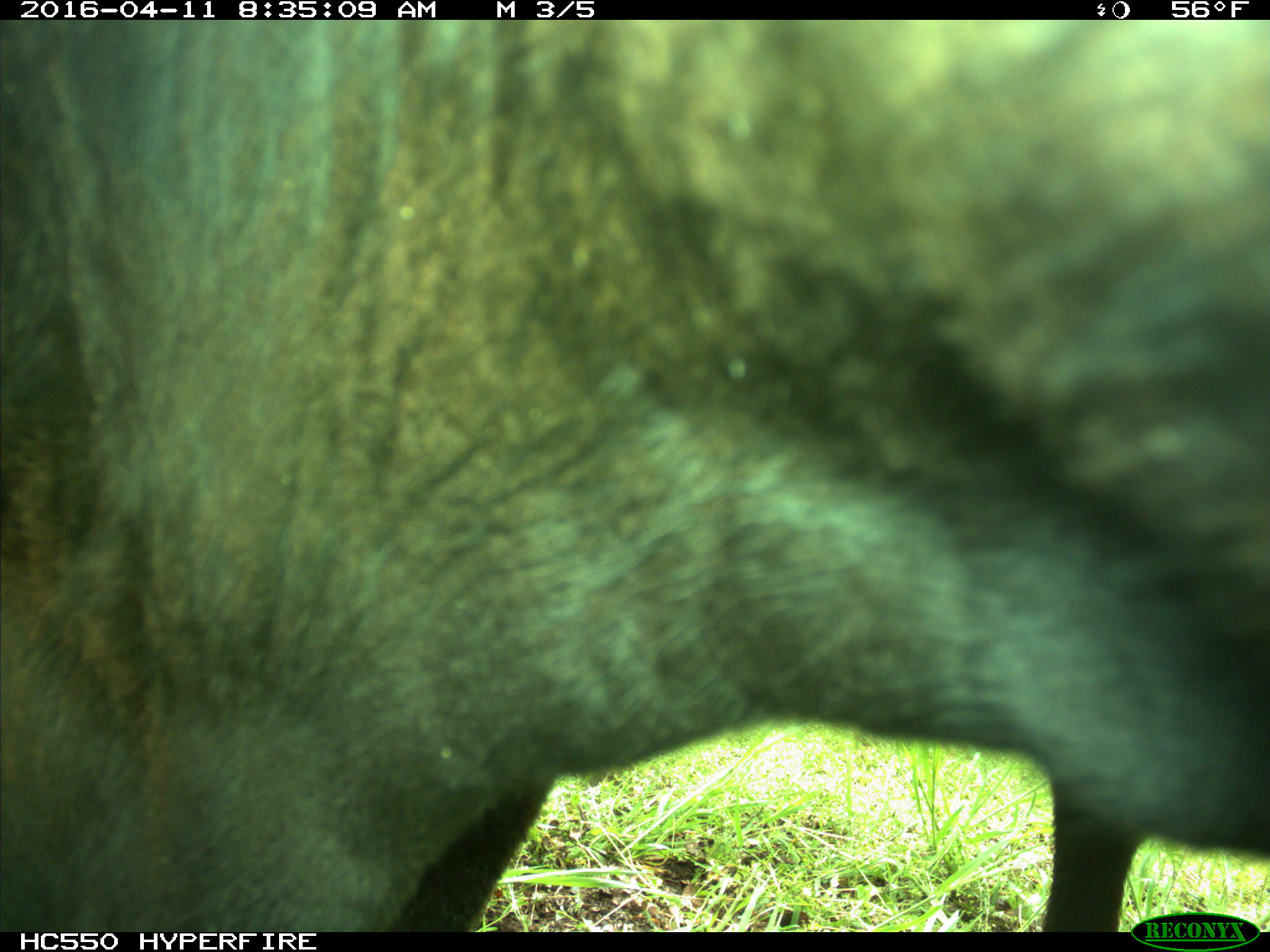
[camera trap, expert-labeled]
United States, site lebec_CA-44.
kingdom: Animalia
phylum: Chordata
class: Mammalia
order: Artiodactyla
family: Bovidae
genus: Bos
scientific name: Bos taurus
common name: domestic cow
Bos taurus (domestic cow).